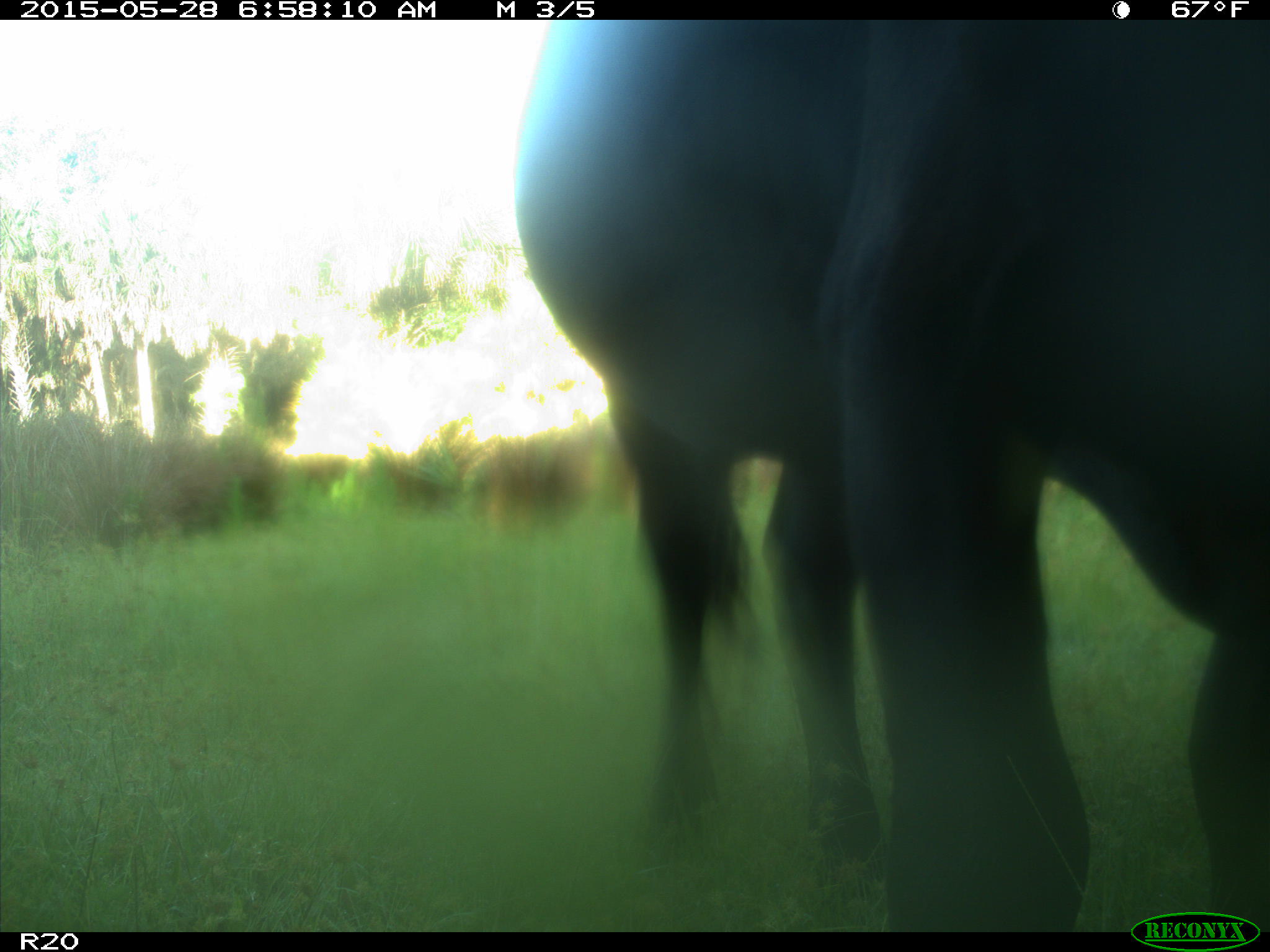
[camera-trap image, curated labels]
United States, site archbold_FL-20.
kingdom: Animalia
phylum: Chordata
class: Mammalia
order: Artiodactyla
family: Bovidae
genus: Bos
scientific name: Bos taurus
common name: domestic cow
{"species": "Bos taurus (domestic cow)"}